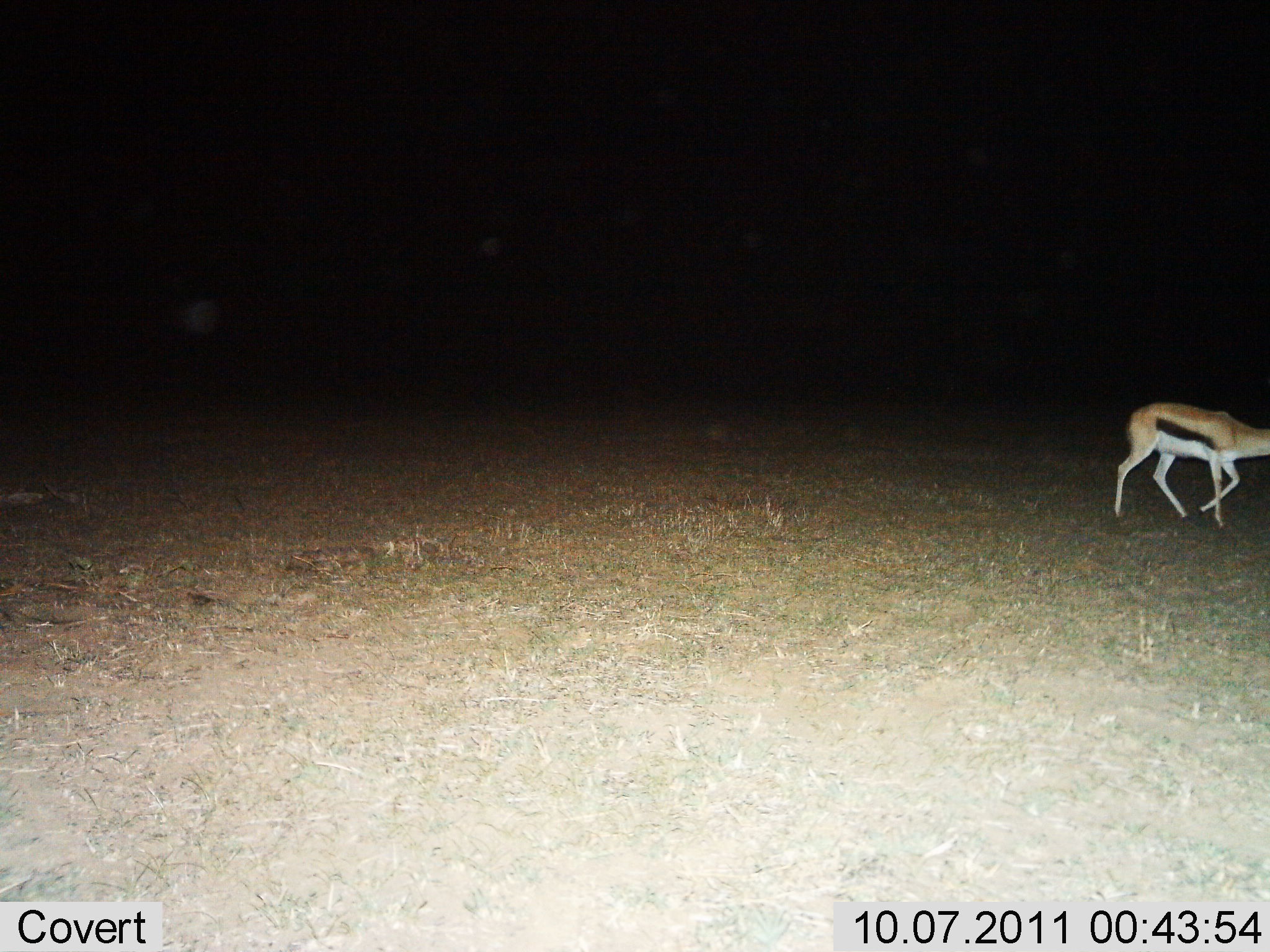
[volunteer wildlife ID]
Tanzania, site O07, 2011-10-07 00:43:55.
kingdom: Animalia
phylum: Chordata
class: Mammalia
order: Artiodactyla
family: Bovidae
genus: Eudorcas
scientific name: Eudorcas thomsonii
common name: thomson's gazelle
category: gazellethomsons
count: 1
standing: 8%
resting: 0%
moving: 92%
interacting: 0%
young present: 0%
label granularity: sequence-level